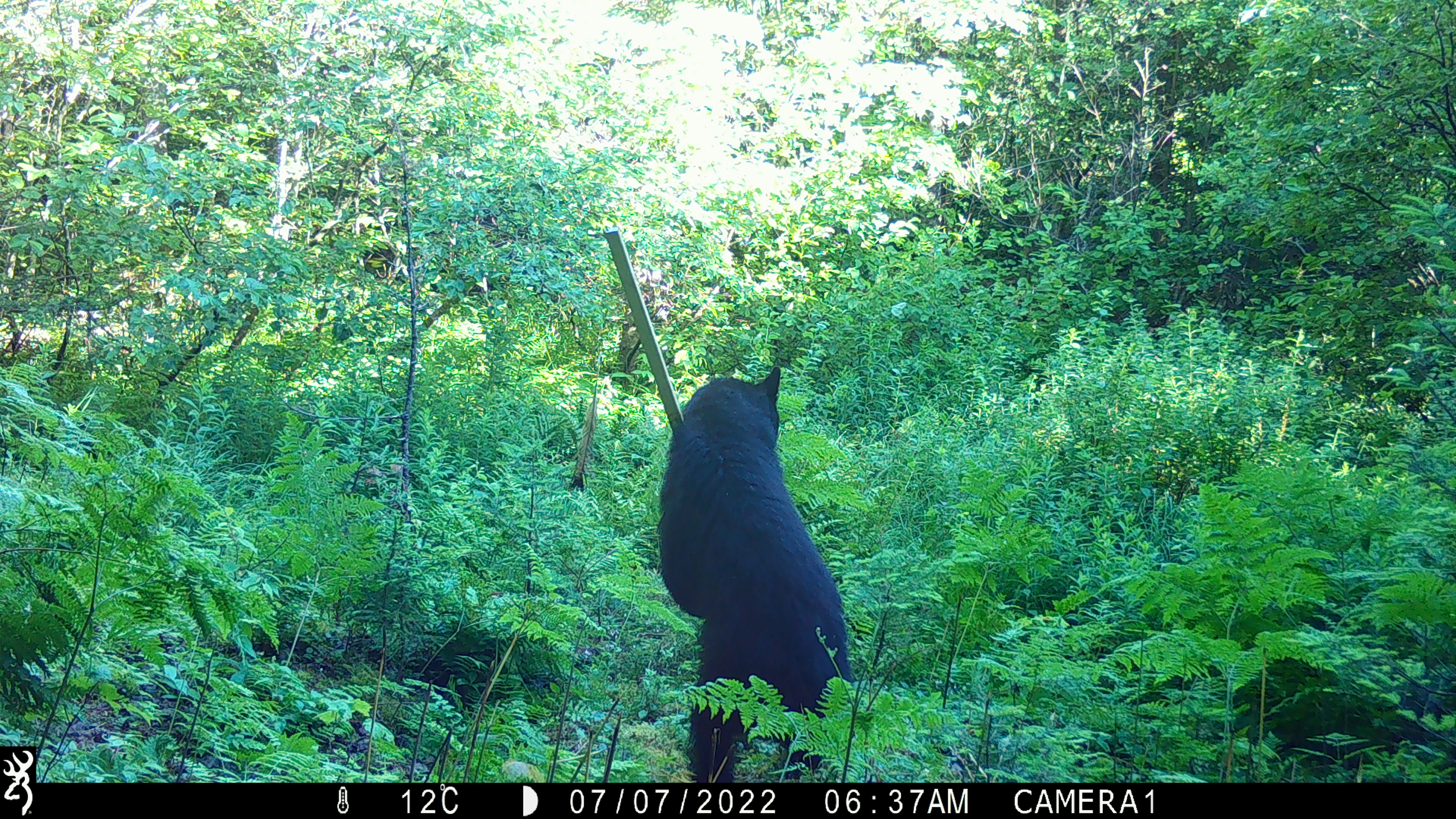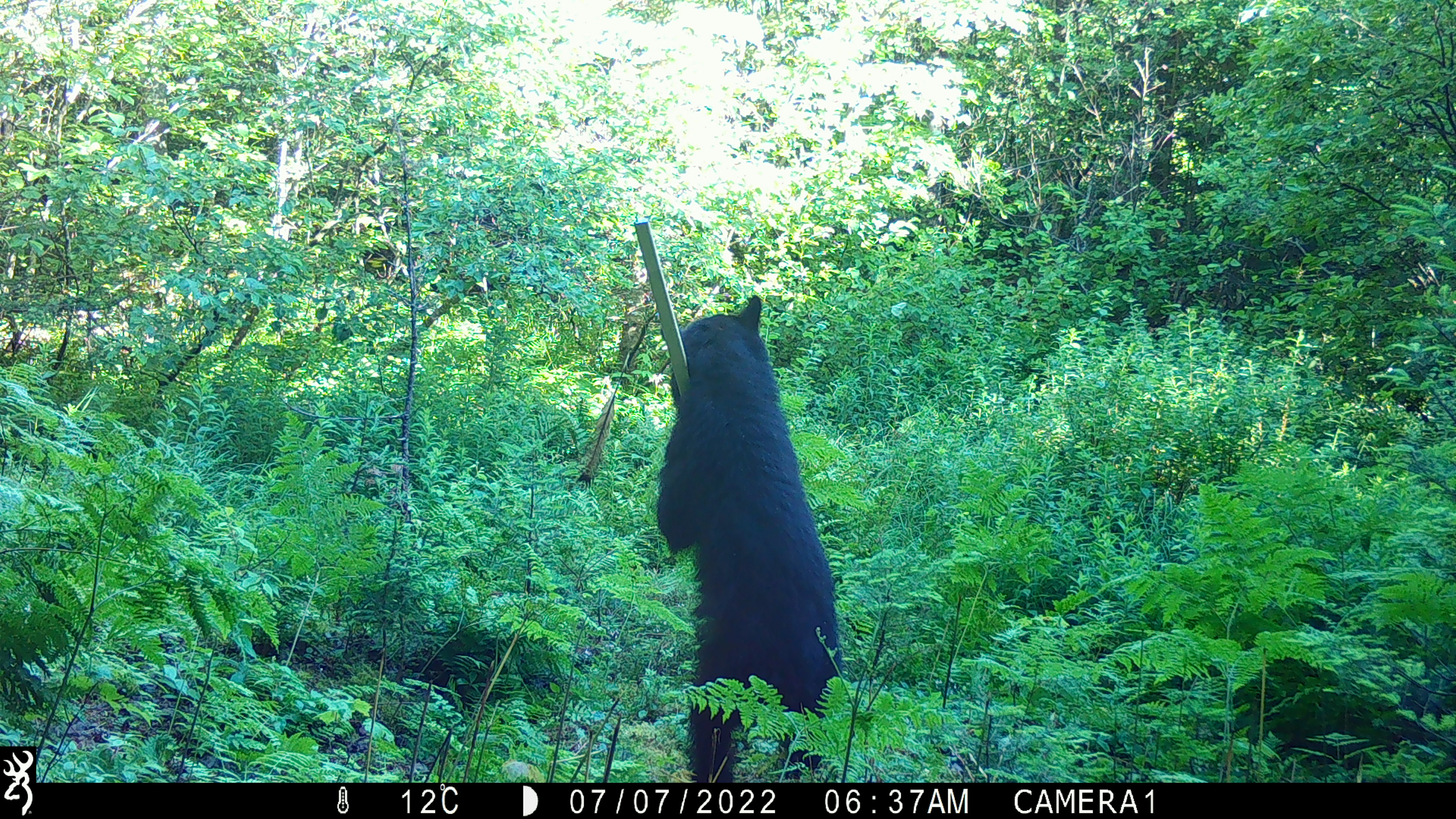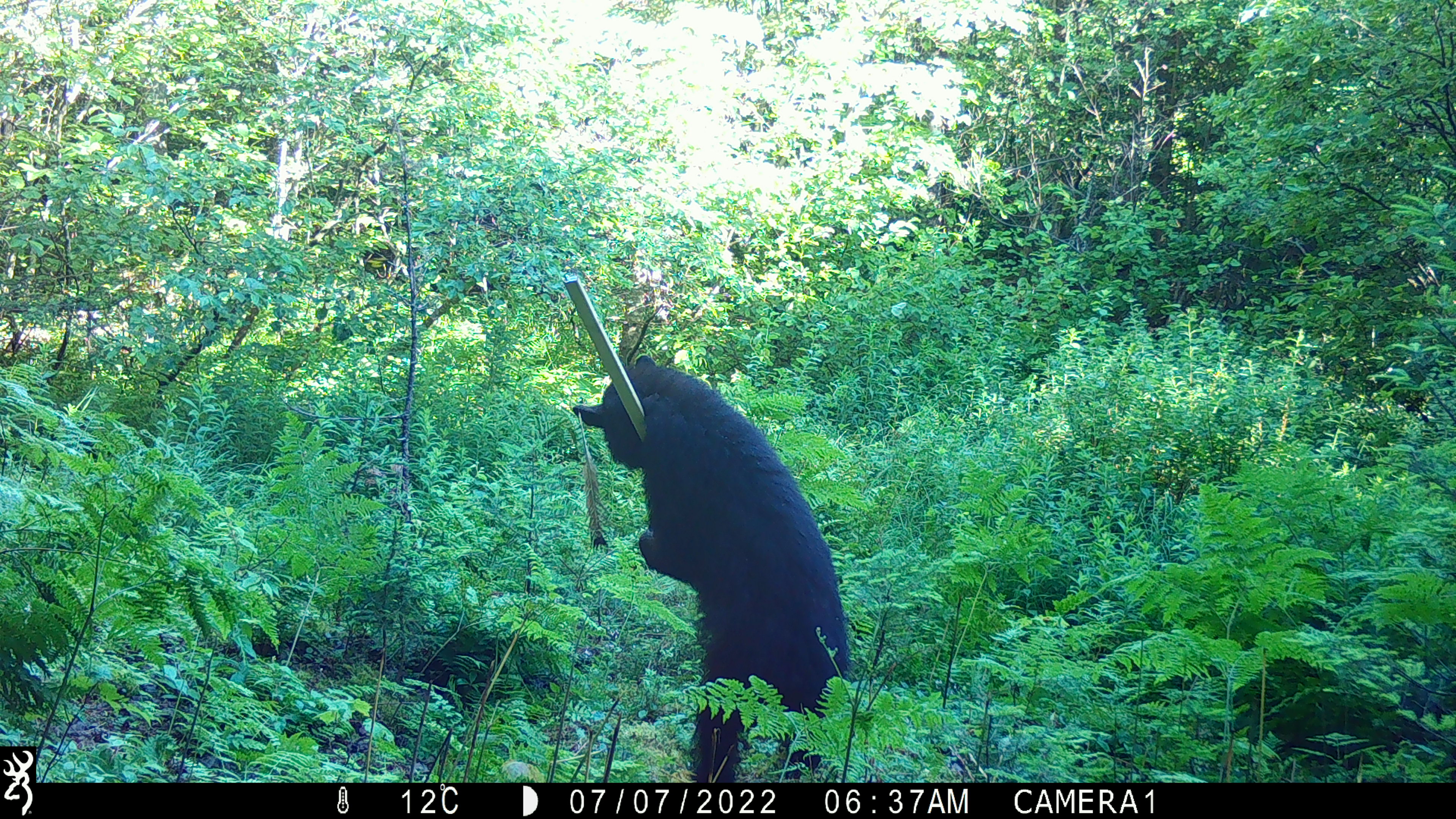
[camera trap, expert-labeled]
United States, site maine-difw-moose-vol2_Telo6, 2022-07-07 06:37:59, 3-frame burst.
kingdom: Animalia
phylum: Chordata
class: Mammalia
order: Carnivora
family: Ursidae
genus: Ursus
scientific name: Ursus americanus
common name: black bear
Black bear (Ursus americanus).